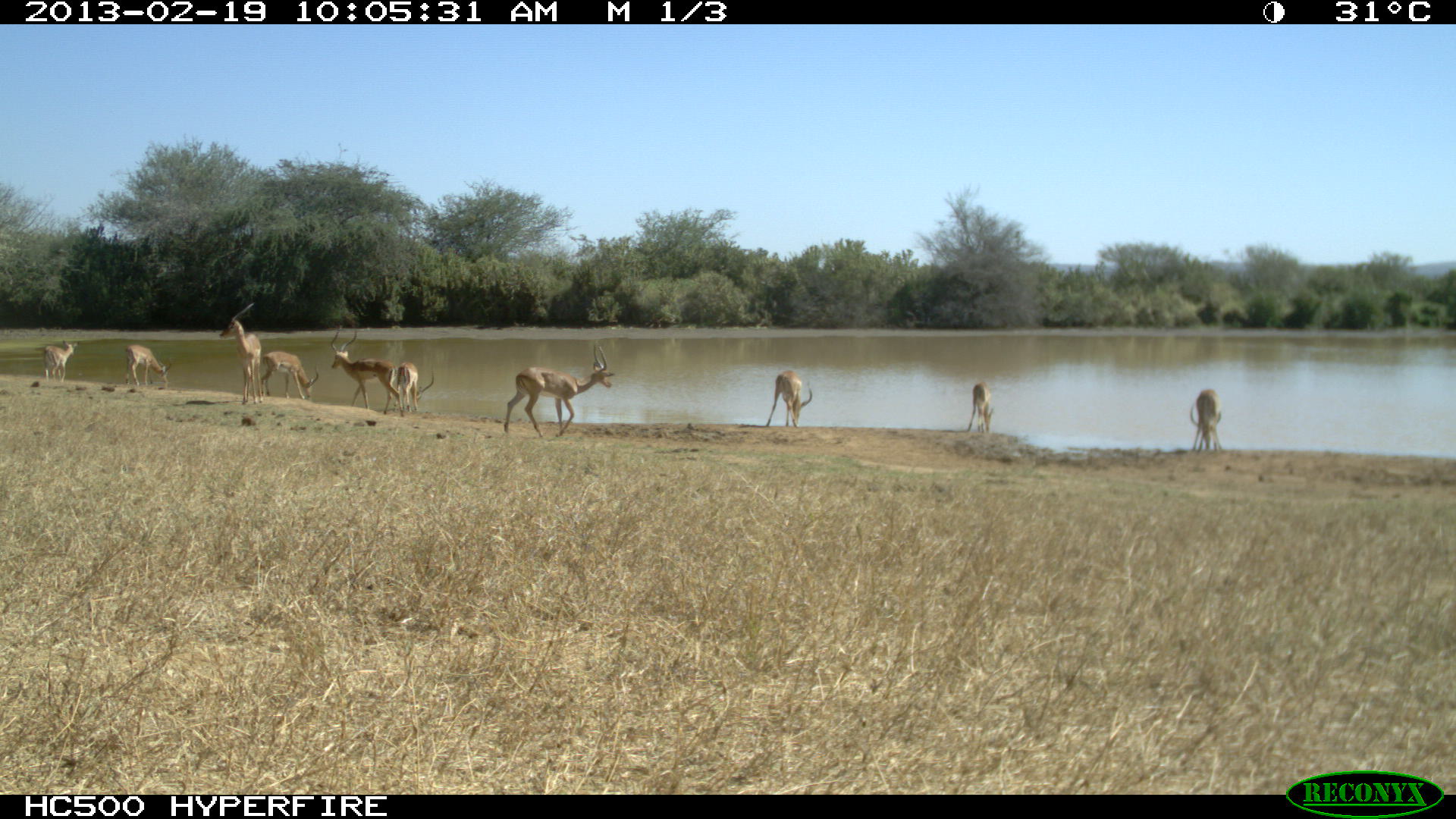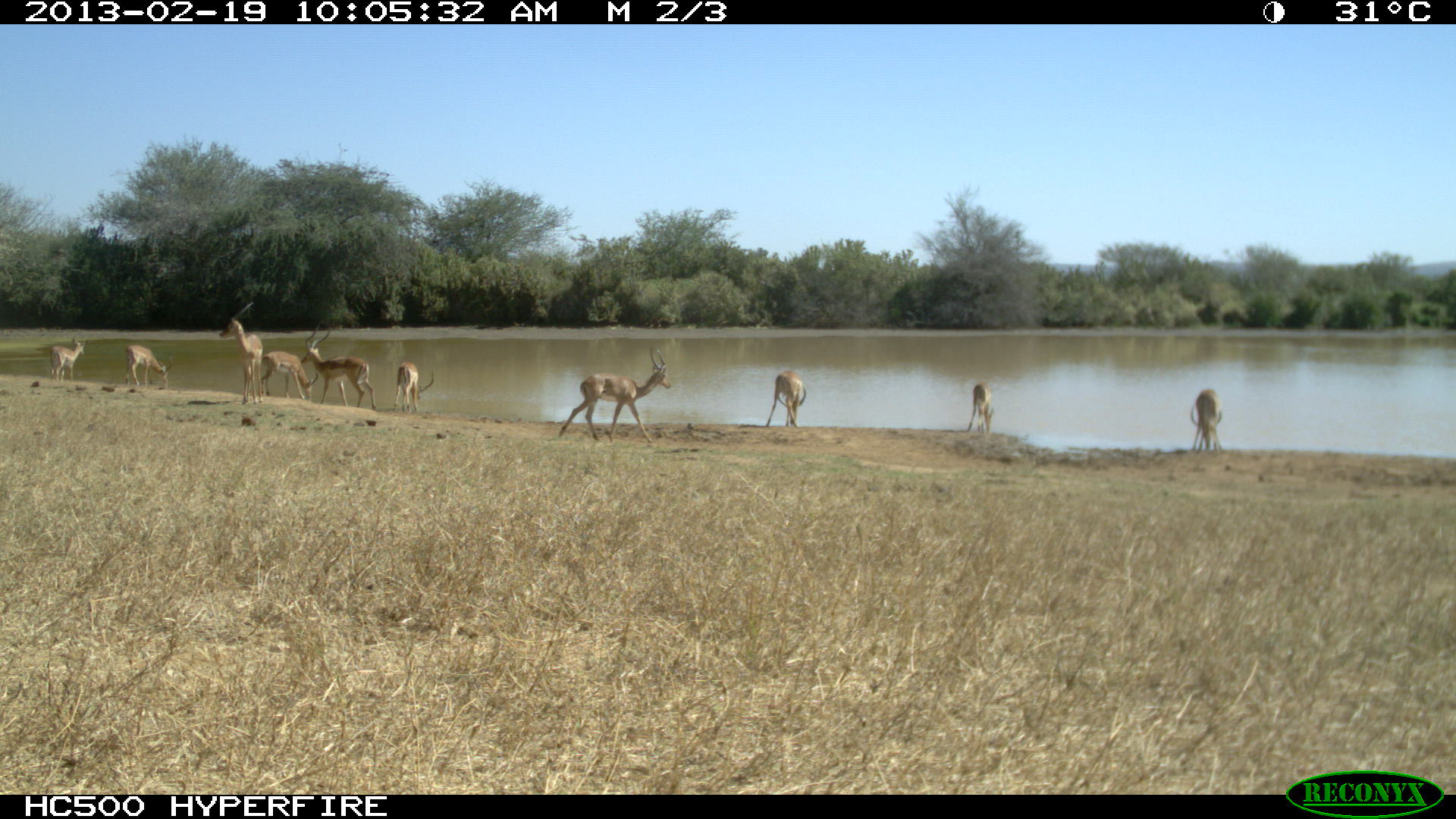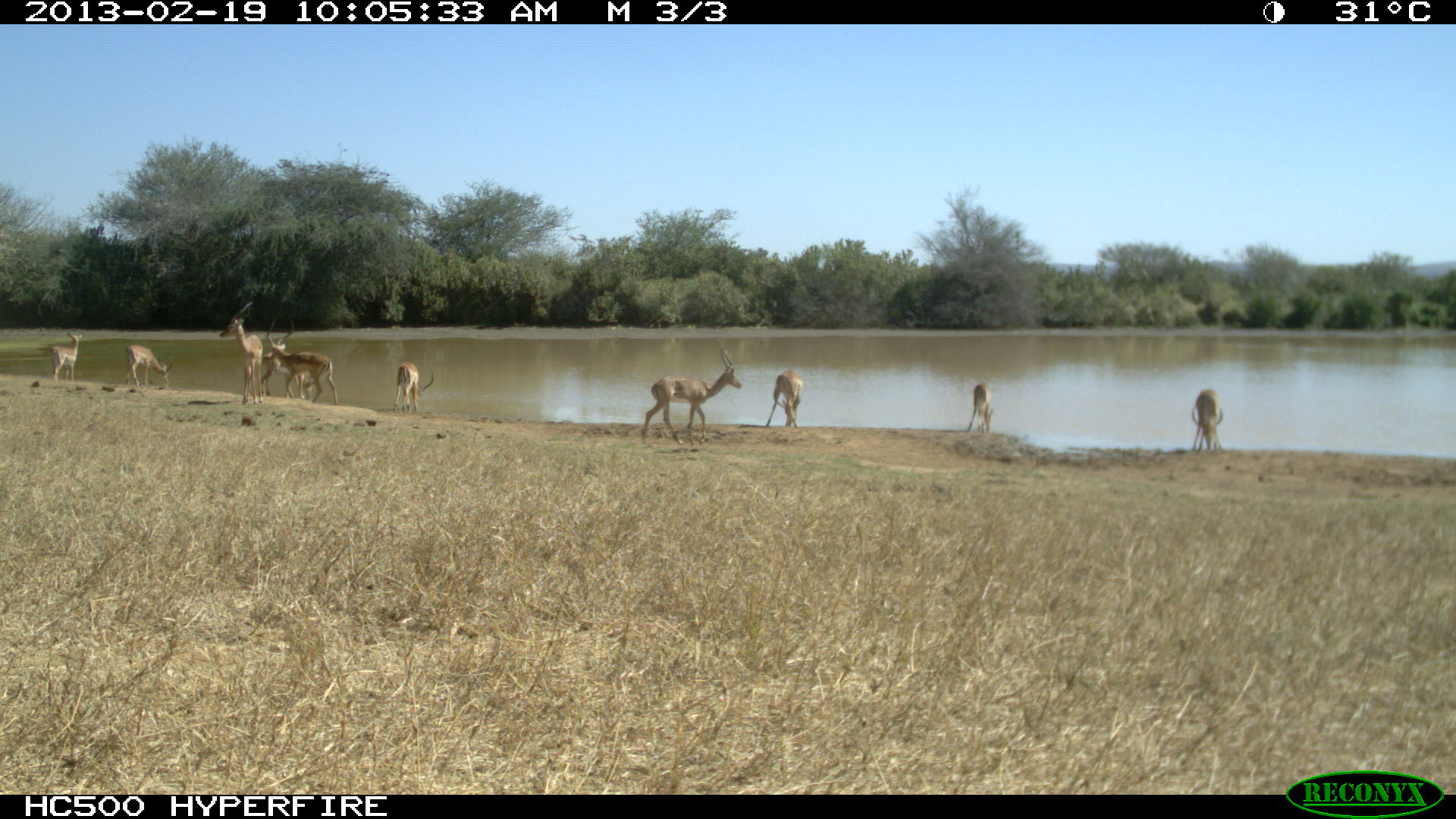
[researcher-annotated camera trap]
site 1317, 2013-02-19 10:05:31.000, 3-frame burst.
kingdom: Animalia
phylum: Chordata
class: Mammalia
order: Artiodactyla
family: Bovidae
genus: Aepyceros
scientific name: Aepyceros melampus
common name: impala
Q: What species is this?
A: Aepyceros melampus (impala).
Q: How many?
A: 10.